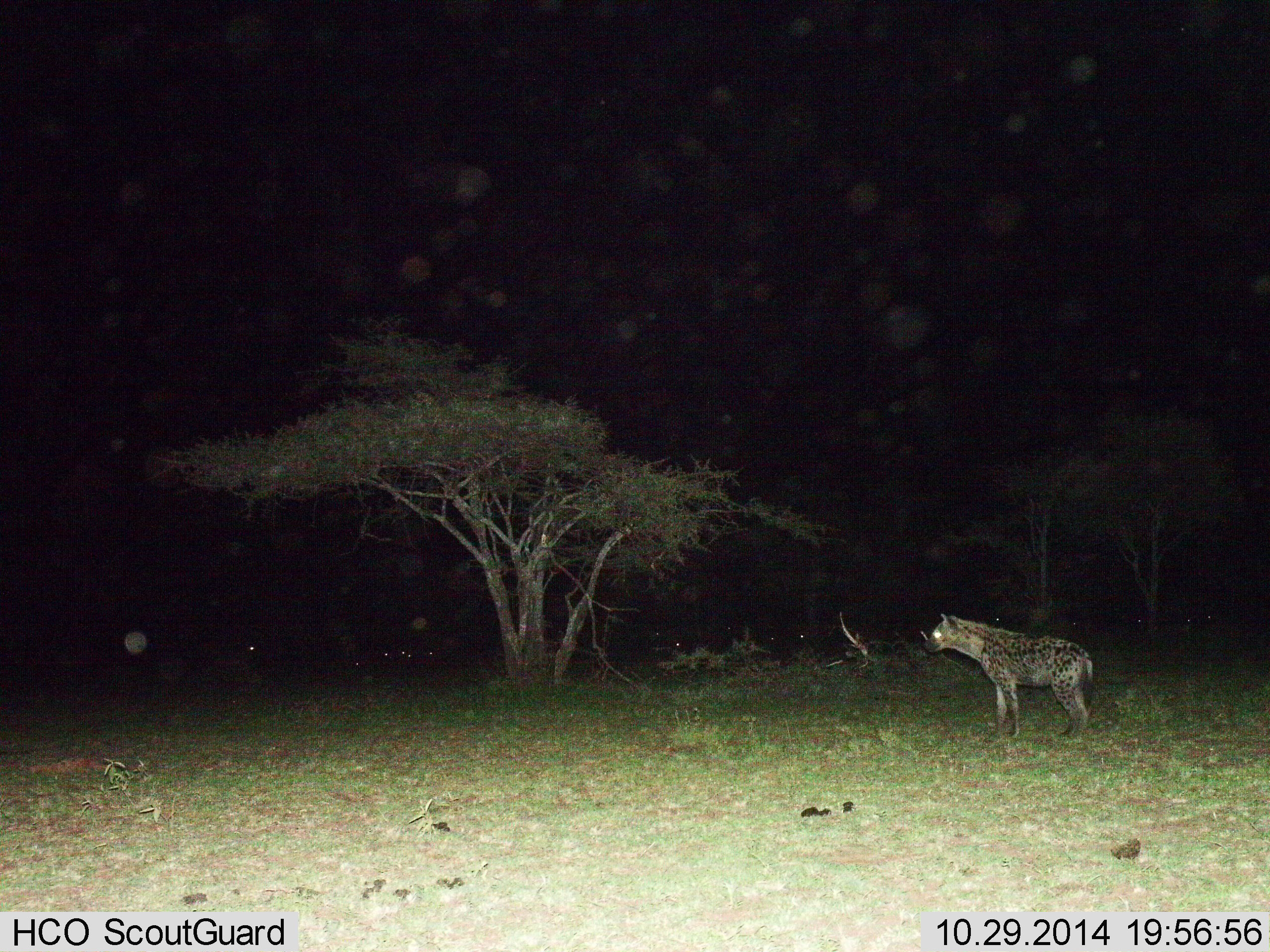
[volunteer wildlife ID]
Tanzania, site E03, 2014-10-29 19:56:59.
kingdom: Animalia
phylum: Chordata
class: Mammalia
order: Carnivora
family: Hyaenidae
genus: Crocuta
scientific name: Crocuta crocuta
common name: spotted hyena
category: hyenaspotted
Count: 1.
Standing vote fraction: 100%.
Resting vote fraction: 0%.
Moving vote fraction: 0%.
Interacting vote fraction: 0%.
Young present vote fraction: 0%.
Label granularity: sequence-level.